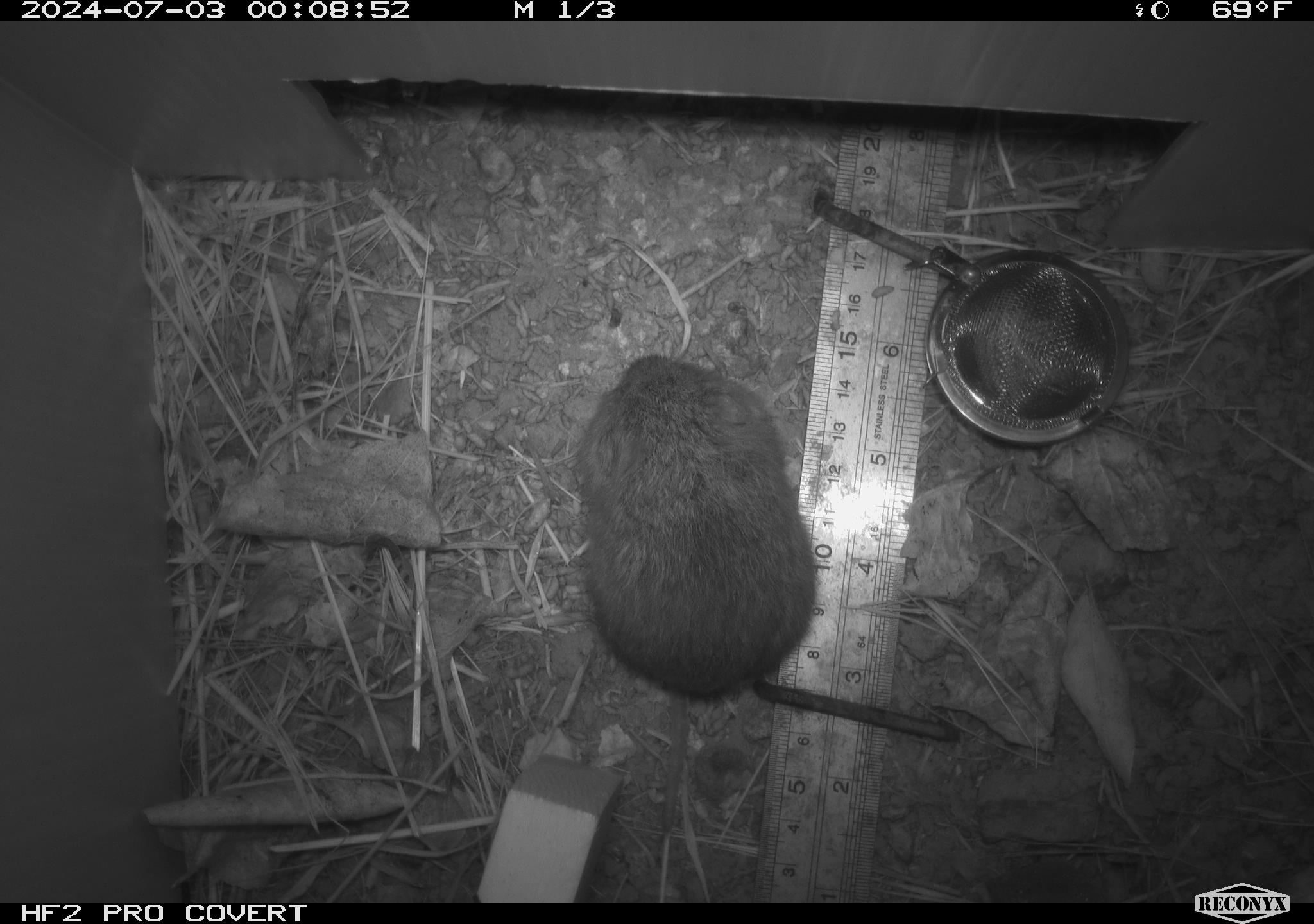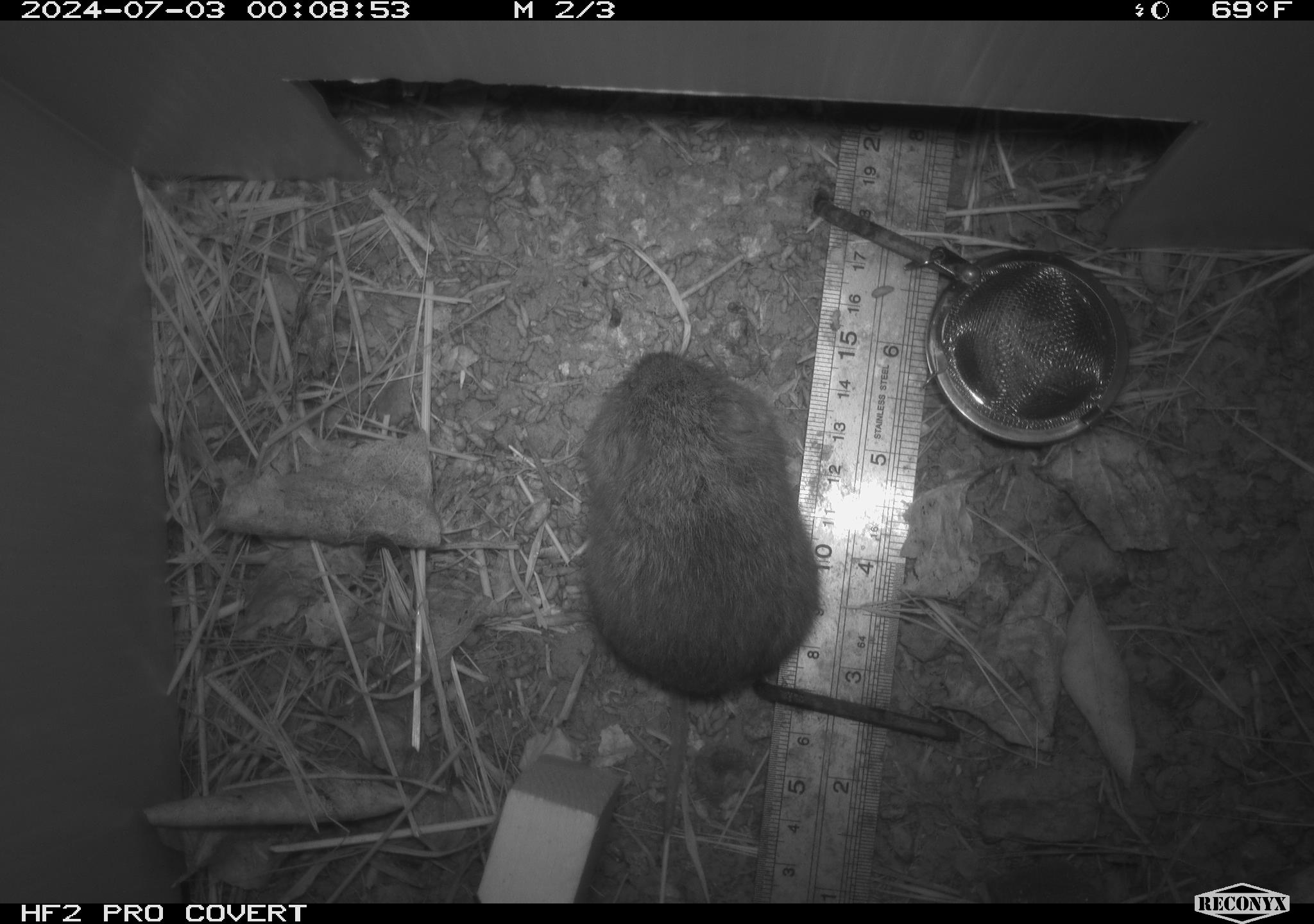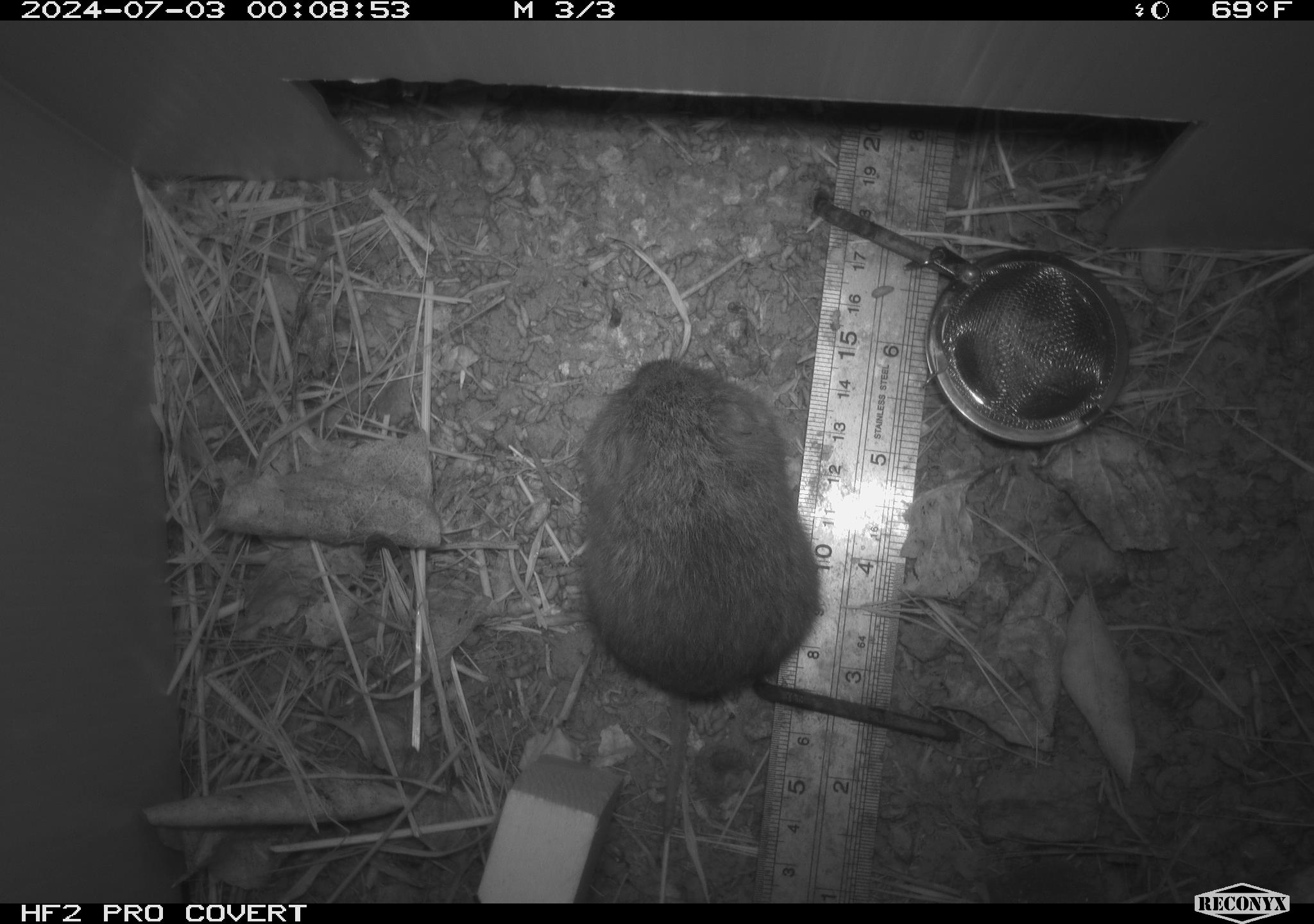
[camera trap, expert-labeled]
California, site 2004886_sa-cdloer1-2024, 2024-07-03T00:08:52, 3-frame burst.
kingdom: Animalia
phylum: Chordata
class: Mammalia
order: Rodentia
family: Cricetidae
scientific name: Arvicolinae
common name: voles, lemmings, and muskrats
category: arvicolinae subfamily